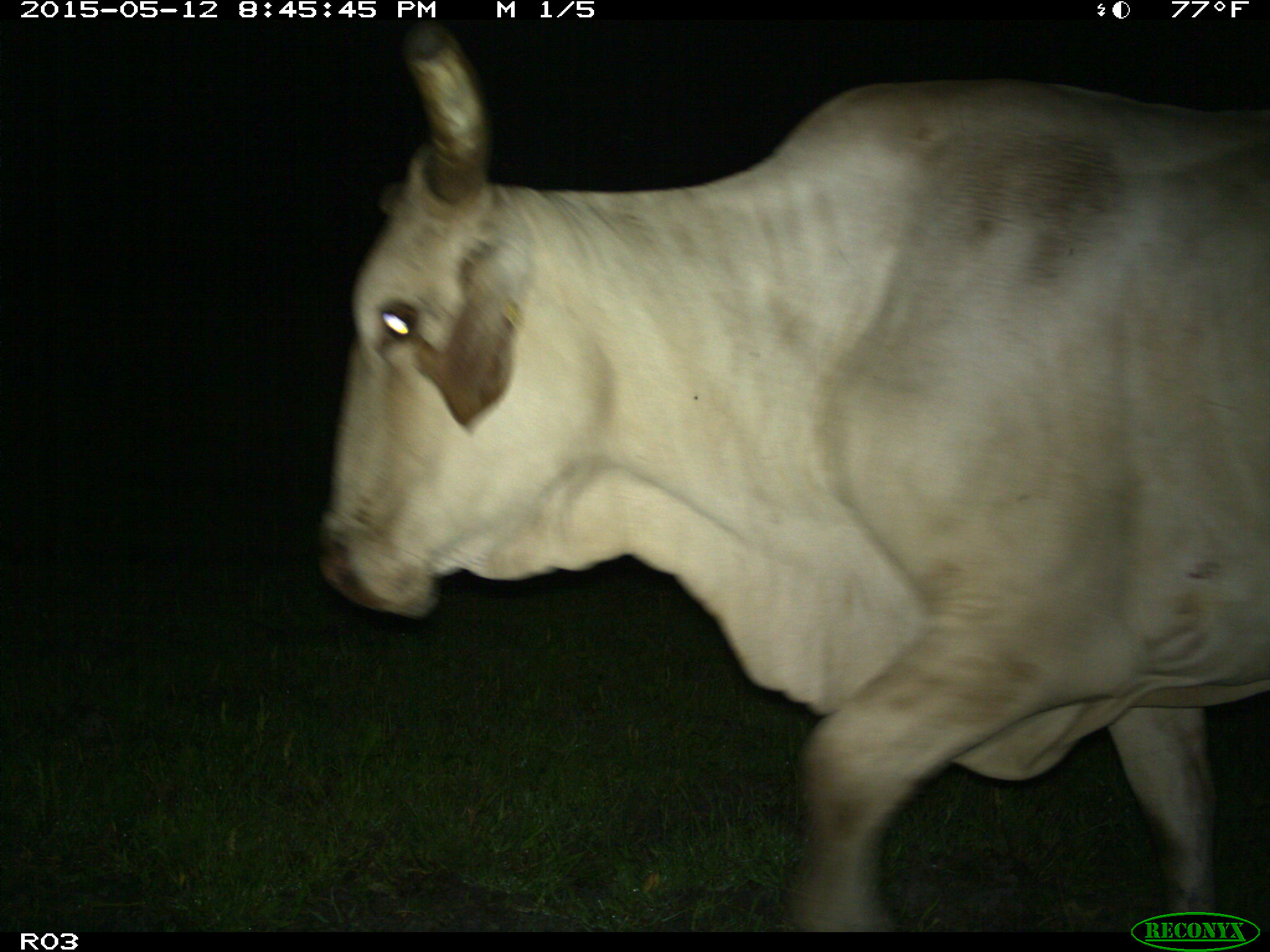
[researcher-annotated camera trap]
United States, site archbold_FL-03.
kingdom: Animalia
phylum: Chordata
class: Mammalia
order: Artiodactyla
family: Bovidae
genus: Bos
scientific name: Bos taurus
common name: domestic cow